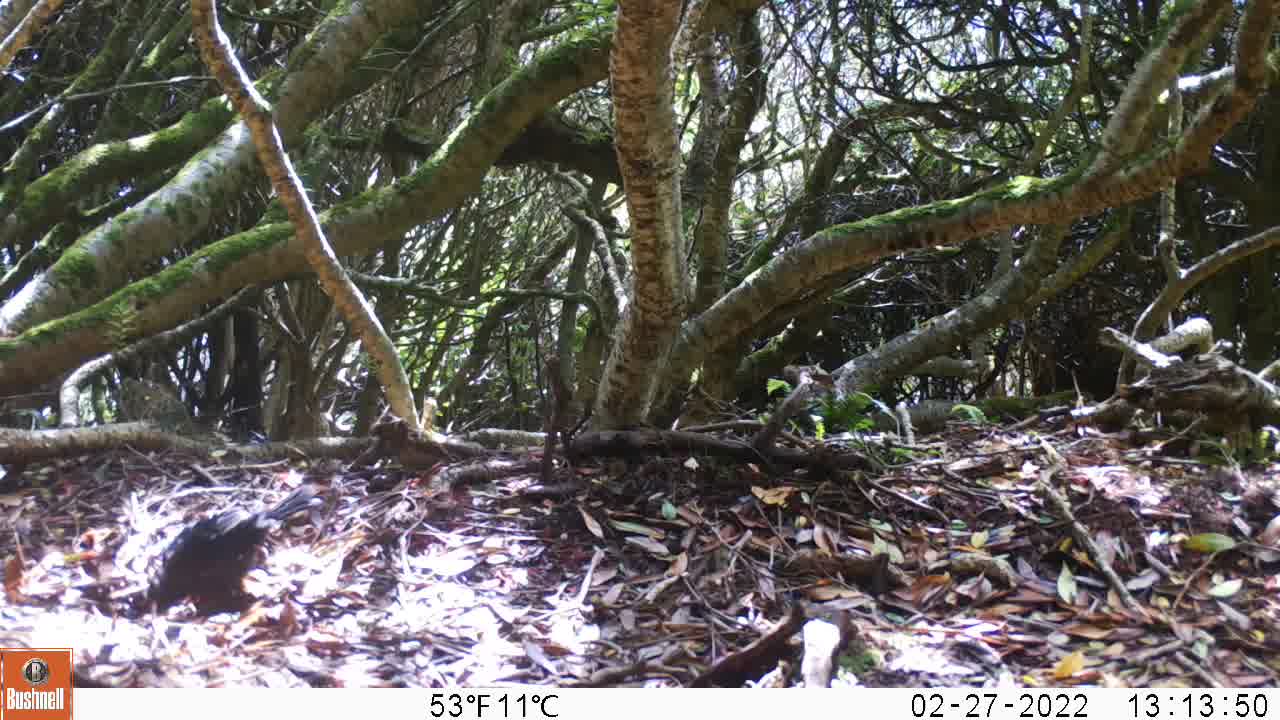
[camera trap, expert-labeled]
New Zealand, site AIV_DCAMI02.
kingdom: Animalia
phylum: Chordata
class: Aves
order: Passeriformes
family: Turdidae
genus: Turdus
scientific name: Turdus merula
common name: eurasian blackbird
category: blackbird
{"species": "blackbird (eurasian blackbird) (Turdus merula)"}